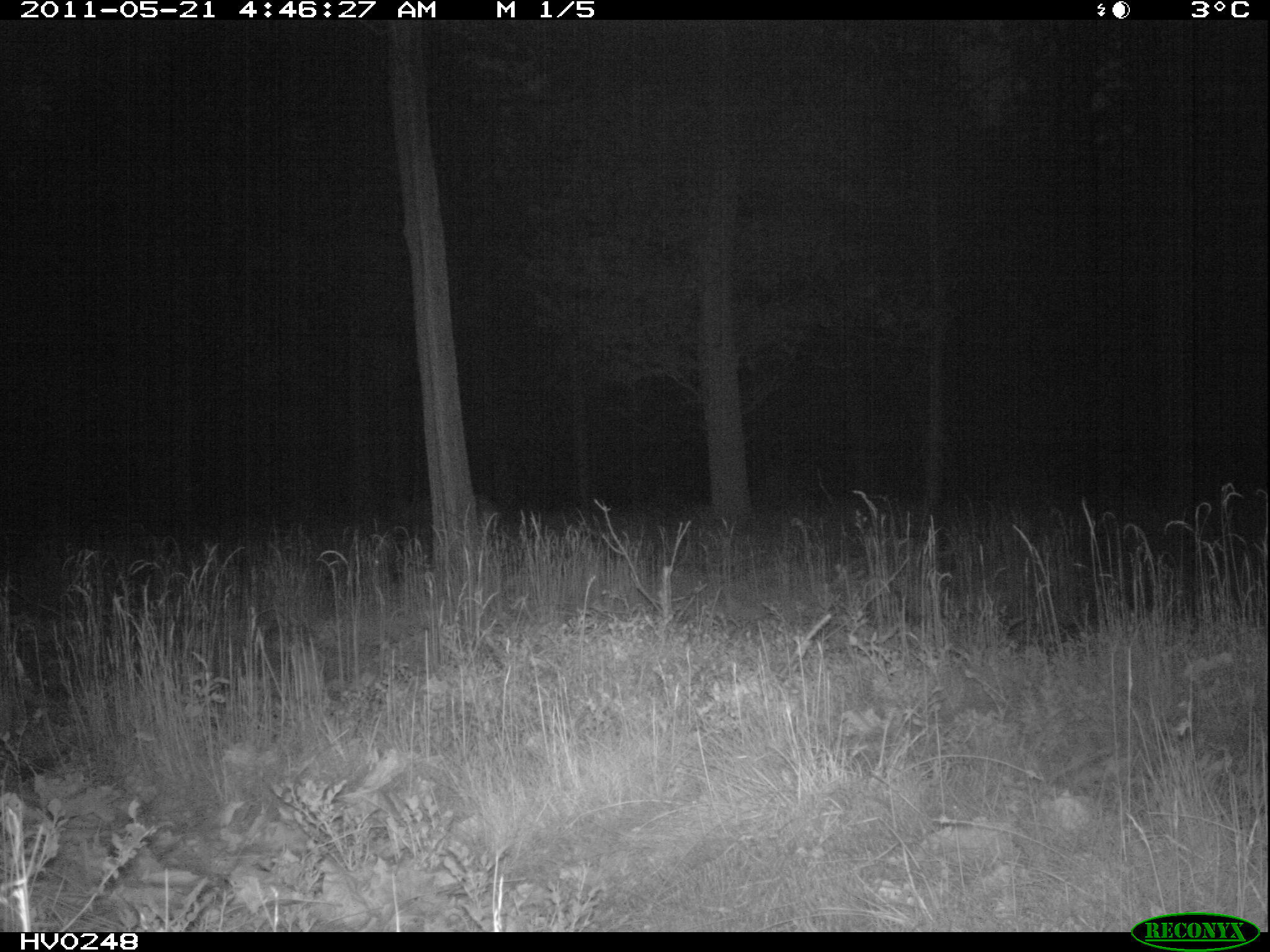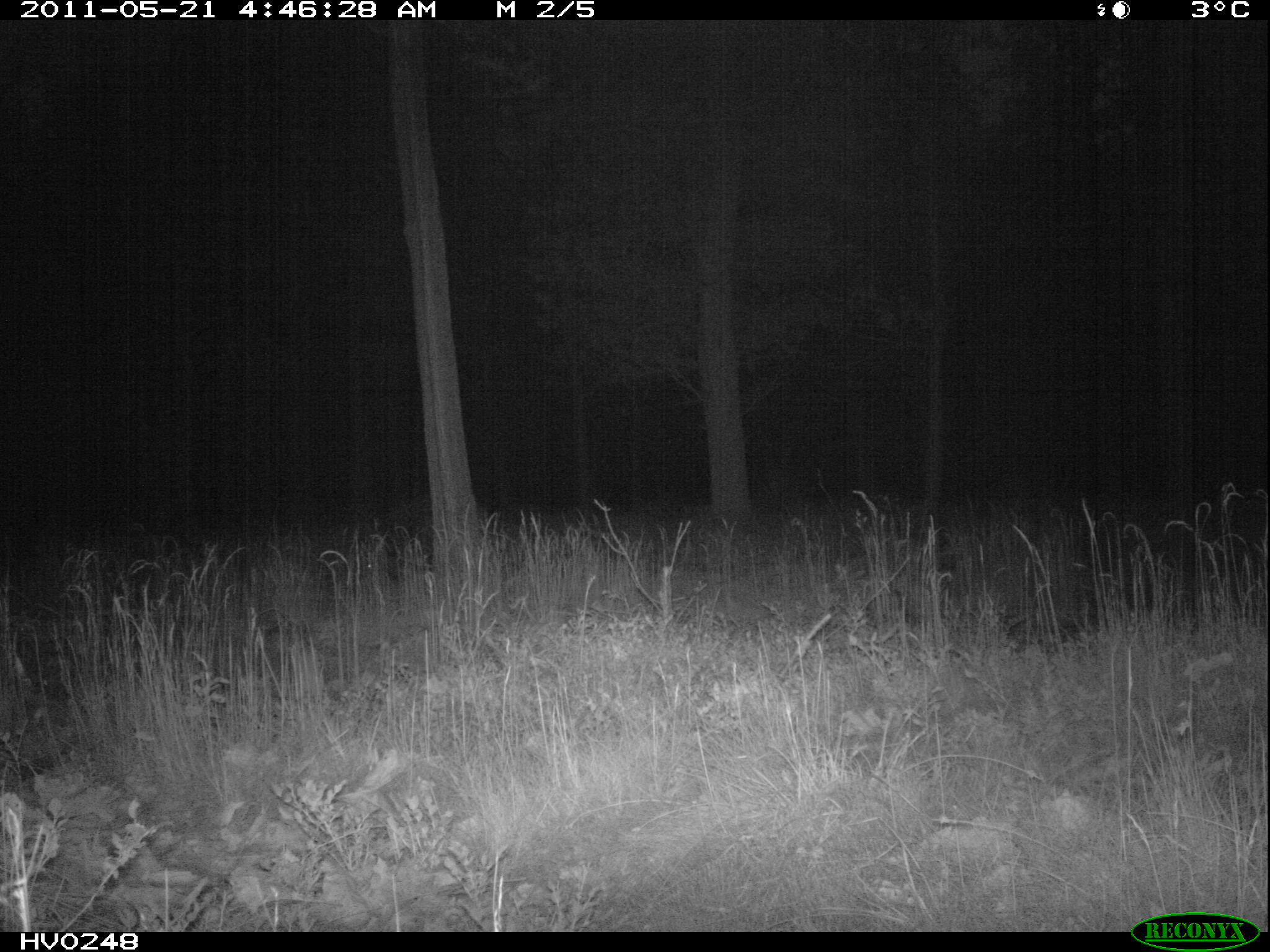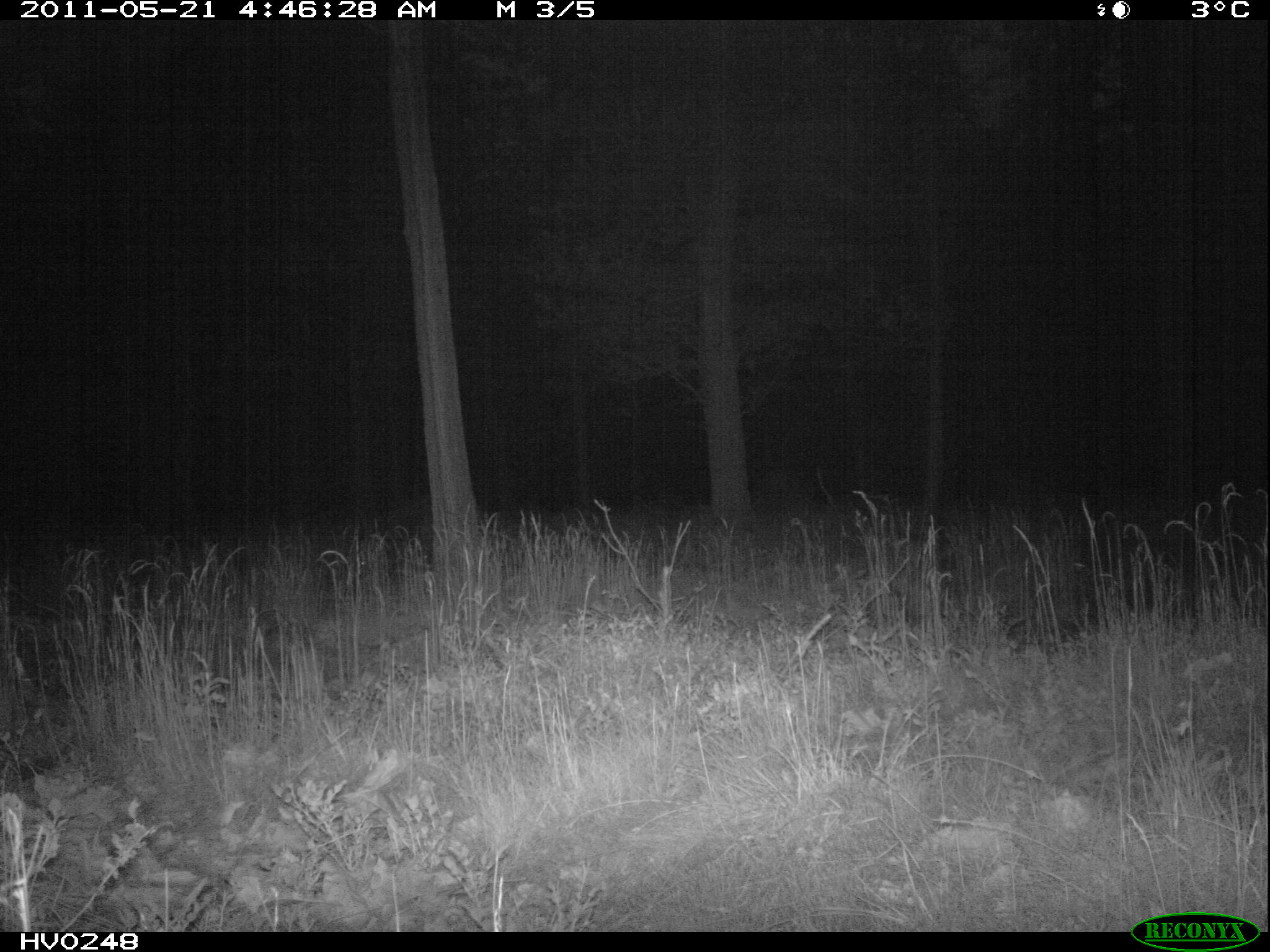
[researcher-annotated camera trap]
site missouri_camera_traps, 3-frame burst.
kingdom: Animalia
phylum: Chordata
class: Mammalia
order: Artiodactyla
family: Suidae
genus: Sus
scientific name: Sus scrofa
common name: wild boar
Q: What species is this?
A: Wild boar (Sus scrofa).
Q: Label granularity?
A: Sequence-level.